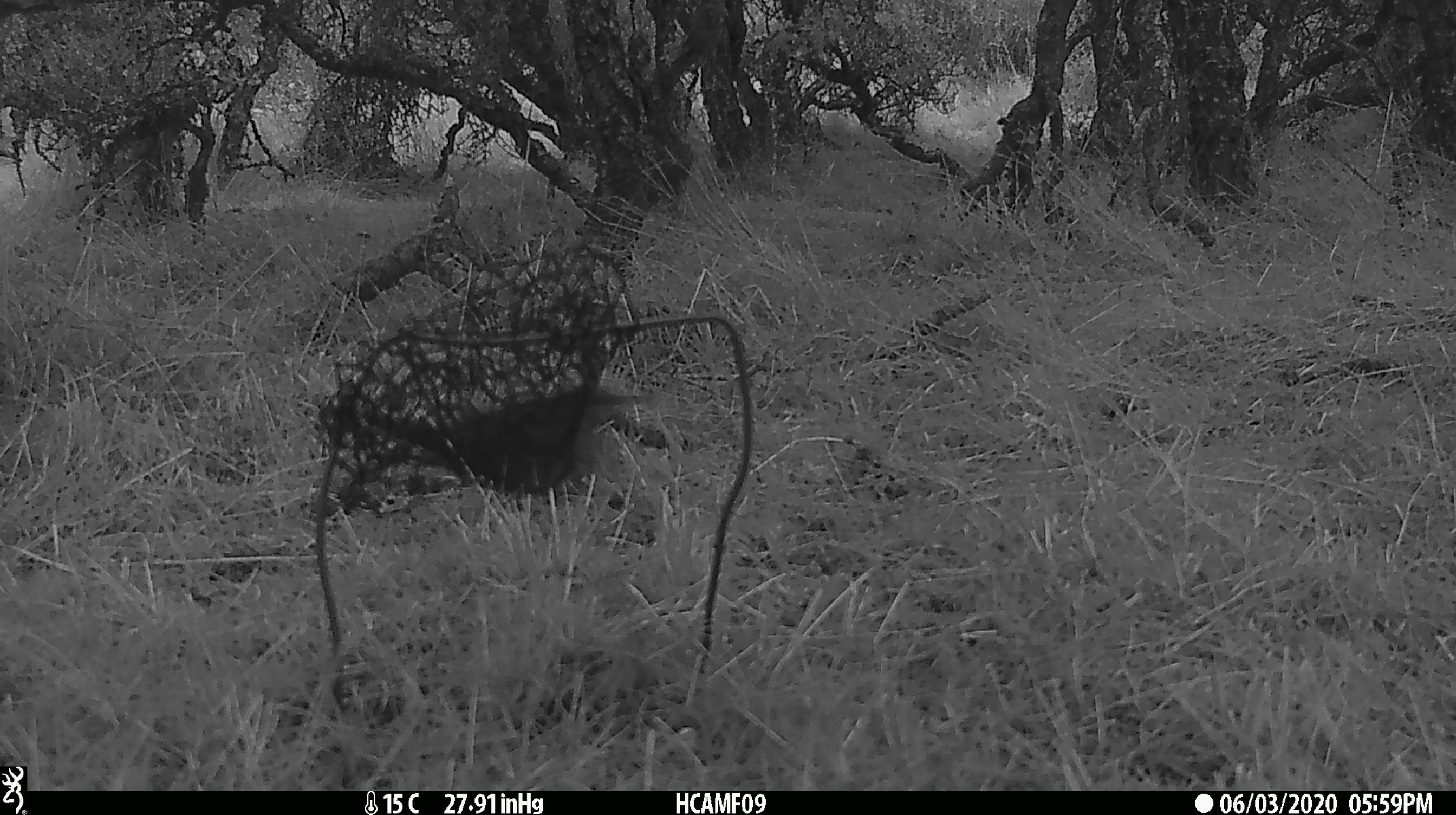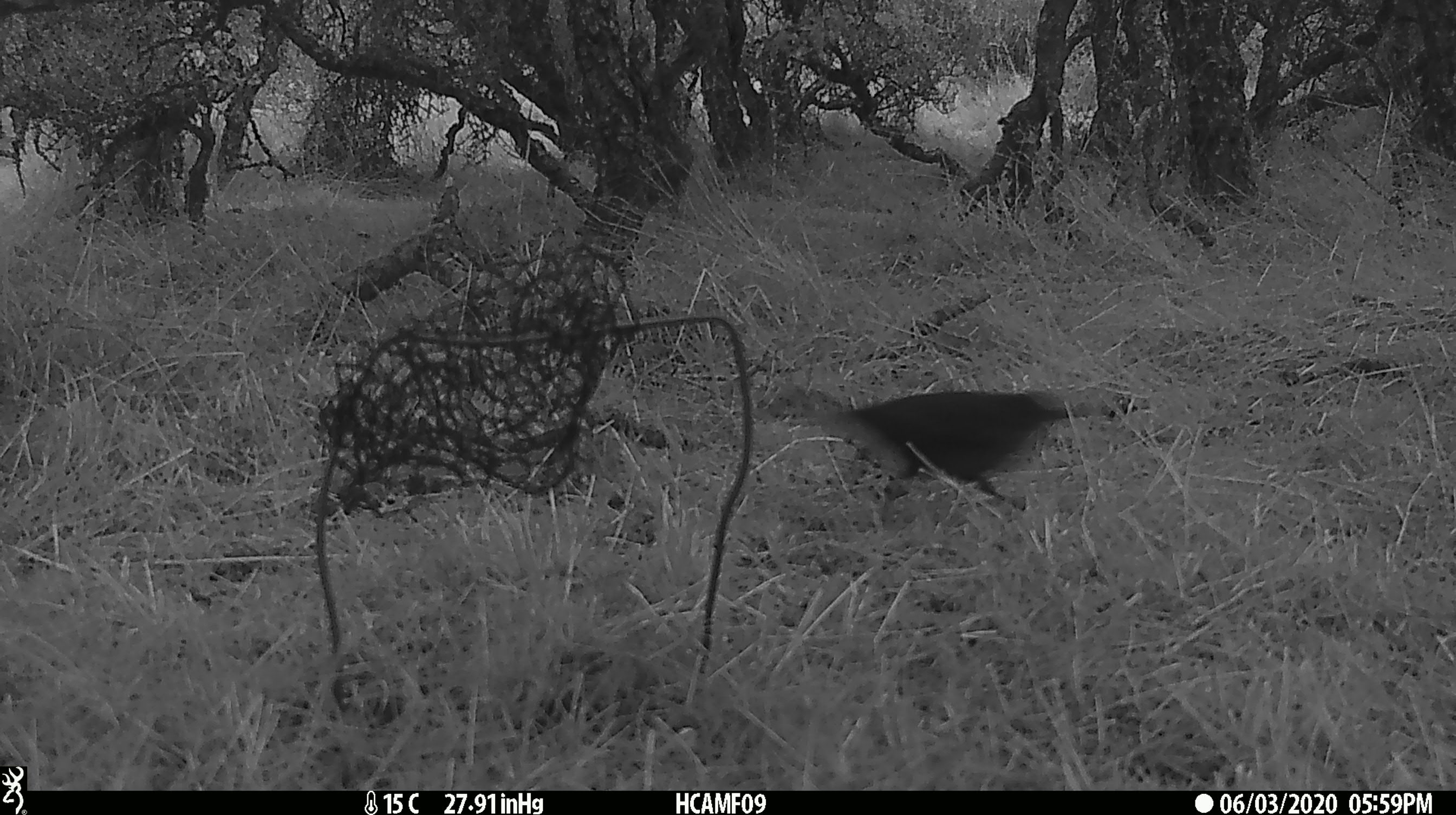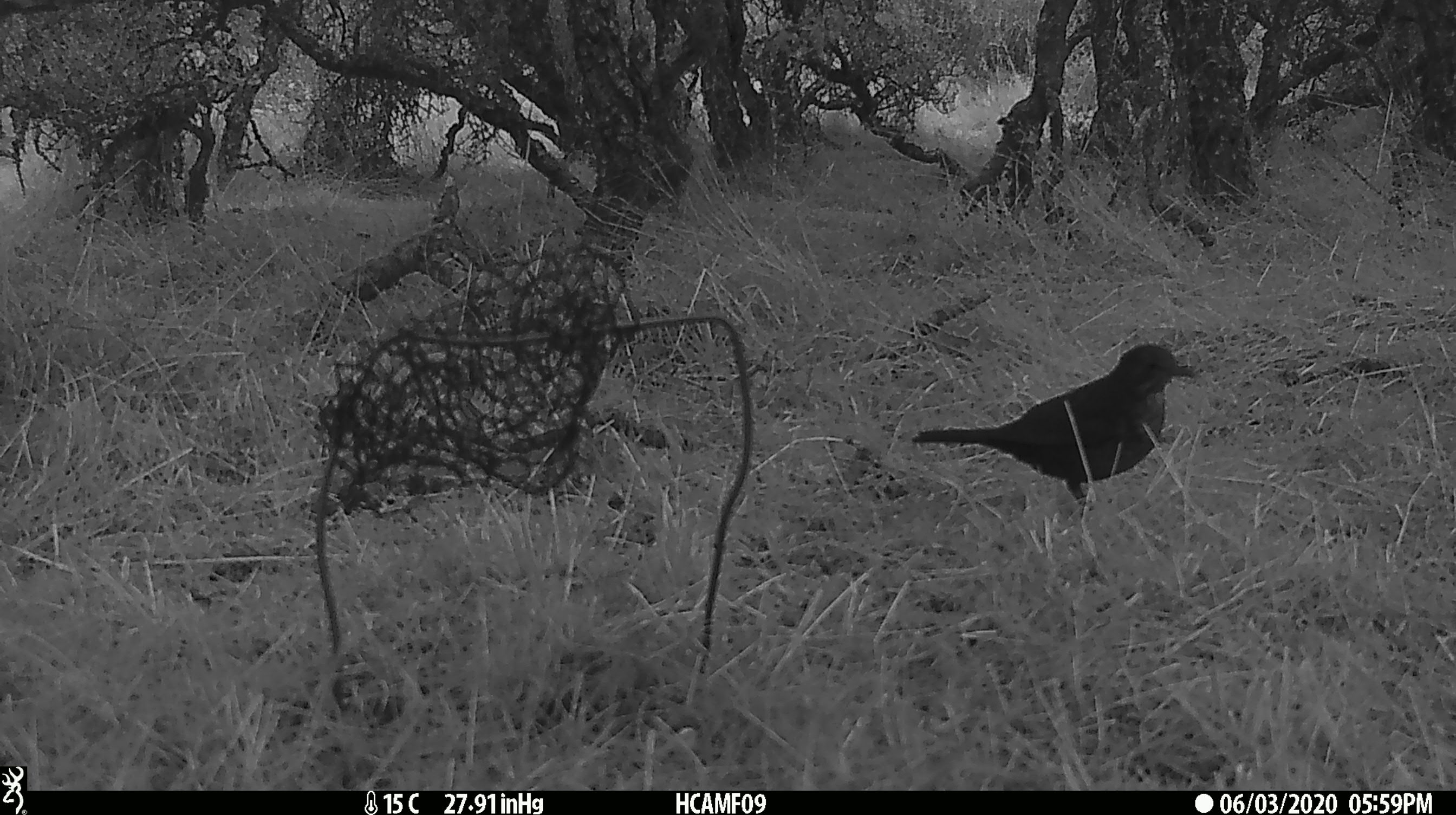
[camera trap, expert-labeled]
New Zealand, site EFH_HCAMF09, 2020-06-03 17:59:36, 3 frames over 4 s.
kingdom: Animalia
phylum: Chordata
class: Aves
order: Passeriformes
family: Turdidae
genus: Turdus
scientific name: Turdus merula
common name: eurasian blackbird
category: blackbird